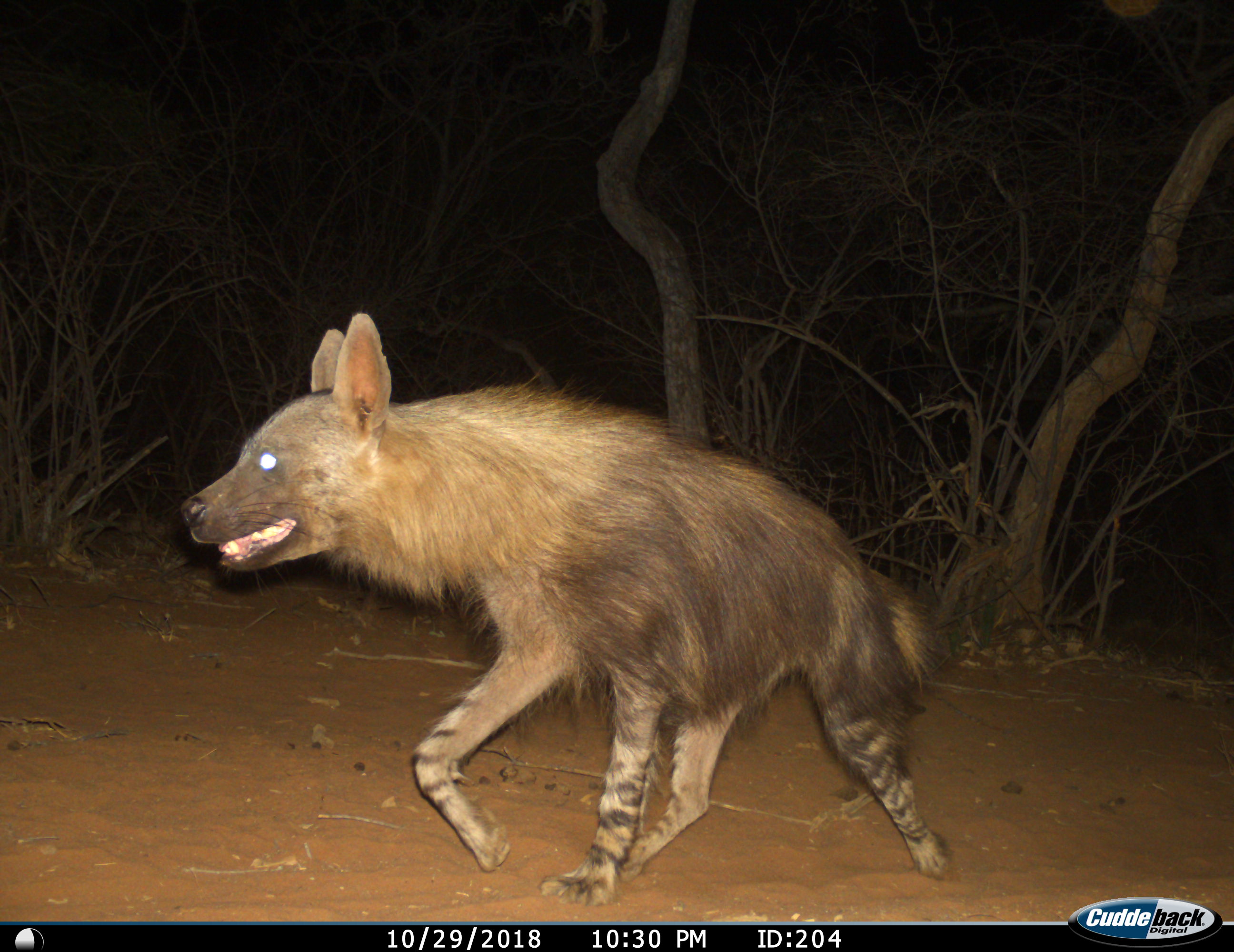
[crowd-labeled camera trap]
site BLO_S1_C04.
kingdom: Animalia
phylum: Chordata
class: Mammalia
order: Carnivora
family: Hyaenidae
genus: Parahyaena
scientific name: Parahyaena brunnea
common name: brown hyena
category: hyenabrown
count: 1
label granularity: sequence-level